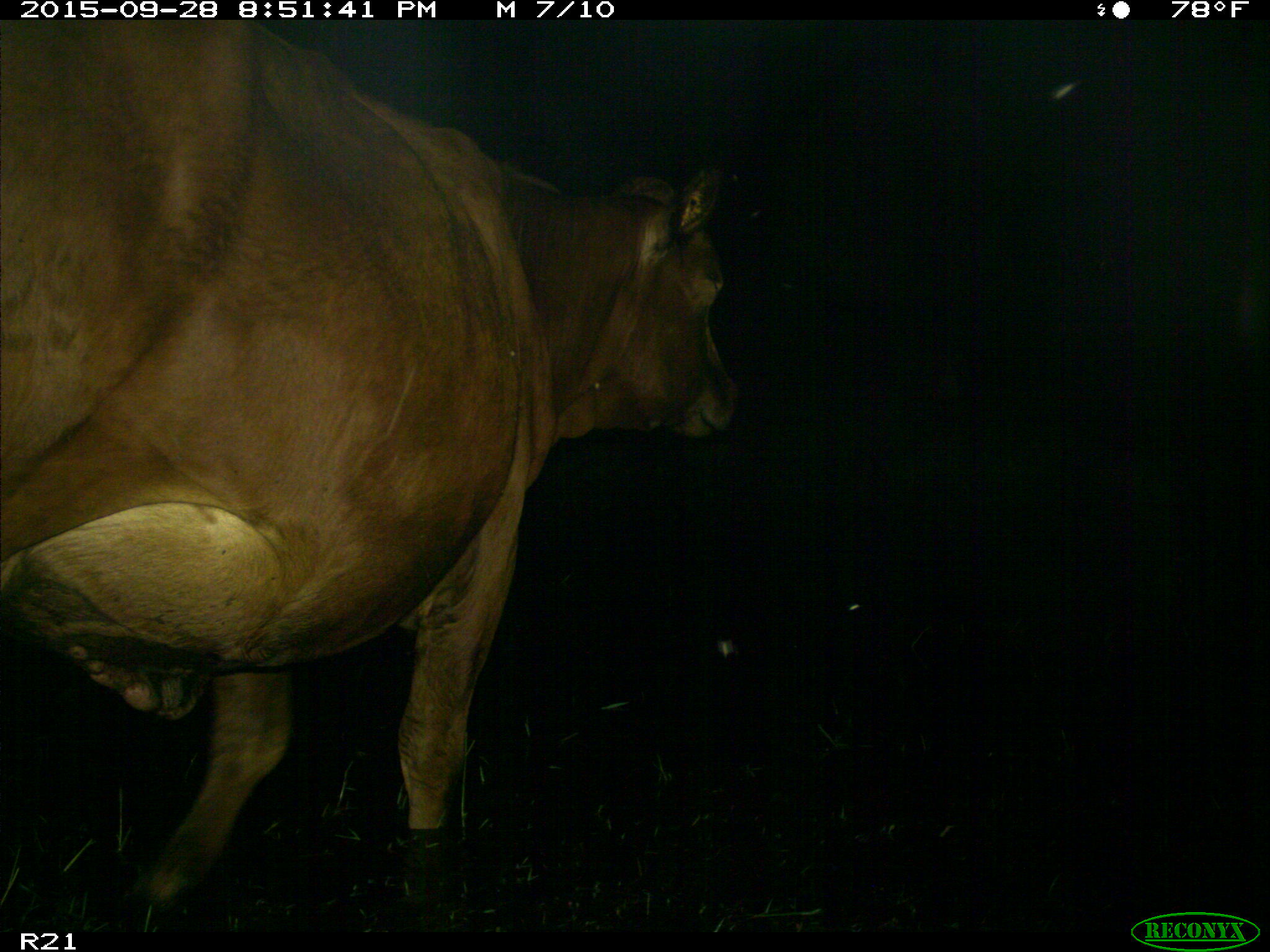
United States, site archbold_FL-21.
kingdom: Animalia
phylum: Chordata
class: Mammalia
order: Artiodactyla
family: Bovidae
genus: Bos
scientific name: Bos taurus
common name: domestic cow